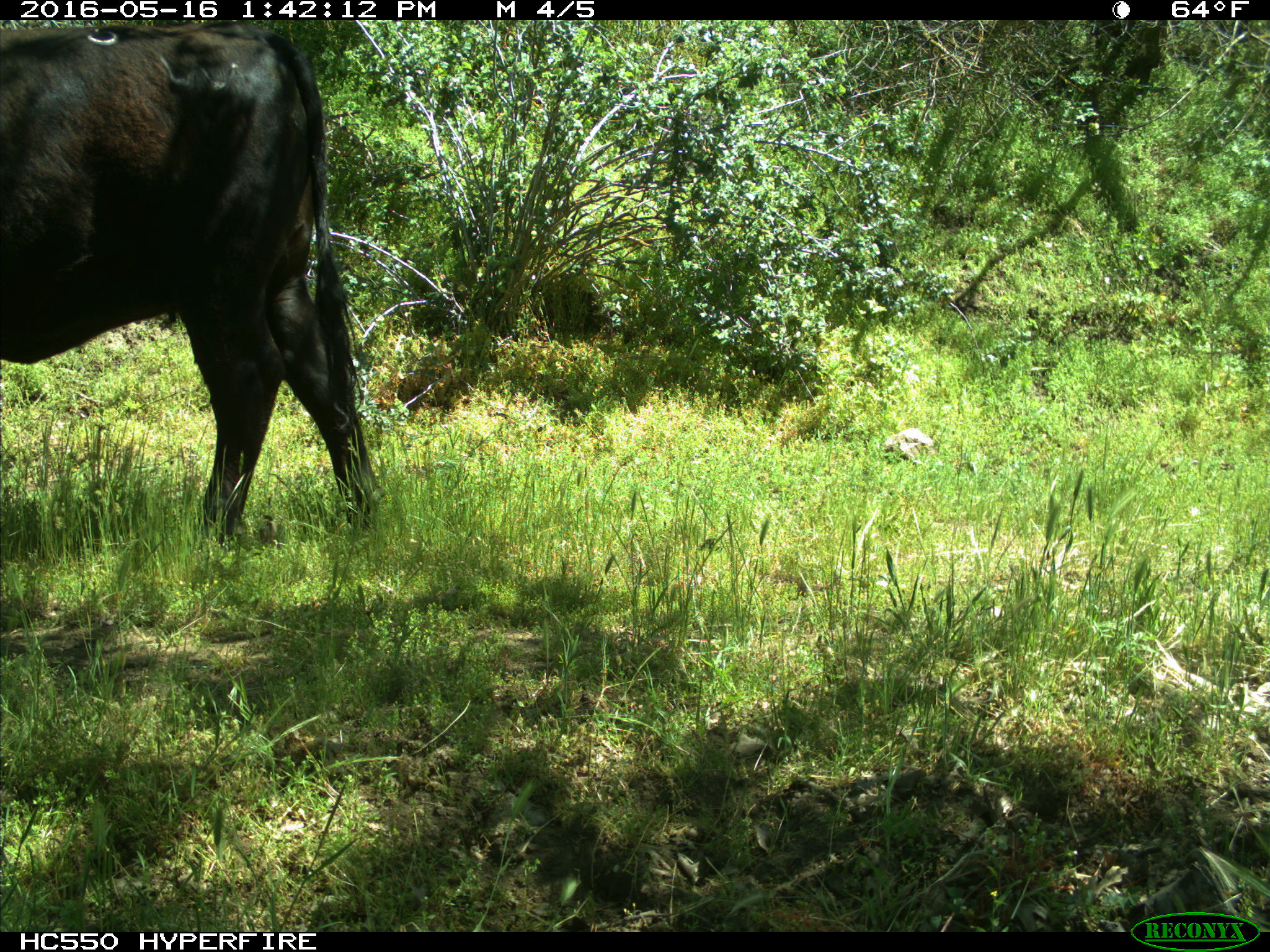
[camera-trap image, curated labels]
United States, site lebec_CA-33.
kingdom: Animalia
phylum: Chordata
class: Mammalia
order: Artiodactyla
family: Bovidae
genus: Bos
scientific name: Bos taurus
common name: domestic cow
Bos taurus (domestic cow).